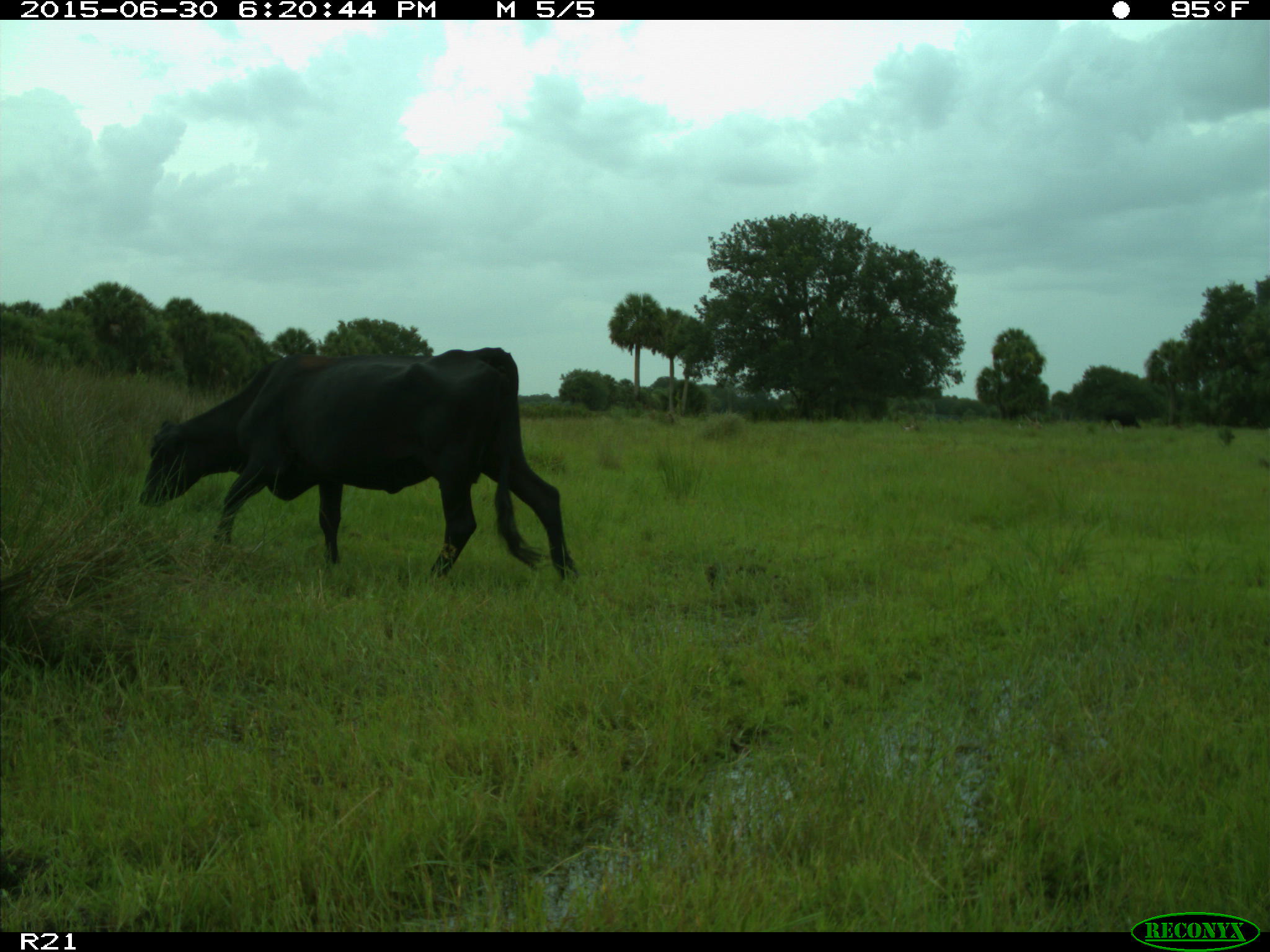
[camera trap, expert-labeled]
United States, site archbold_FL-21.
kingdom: Animalia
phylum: Chordata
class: Mammalia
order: Artiodactyla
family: Bovidae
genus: Bos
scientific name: Bos taurus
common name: domestic cow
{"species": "Bos taurus (domestic cow)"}